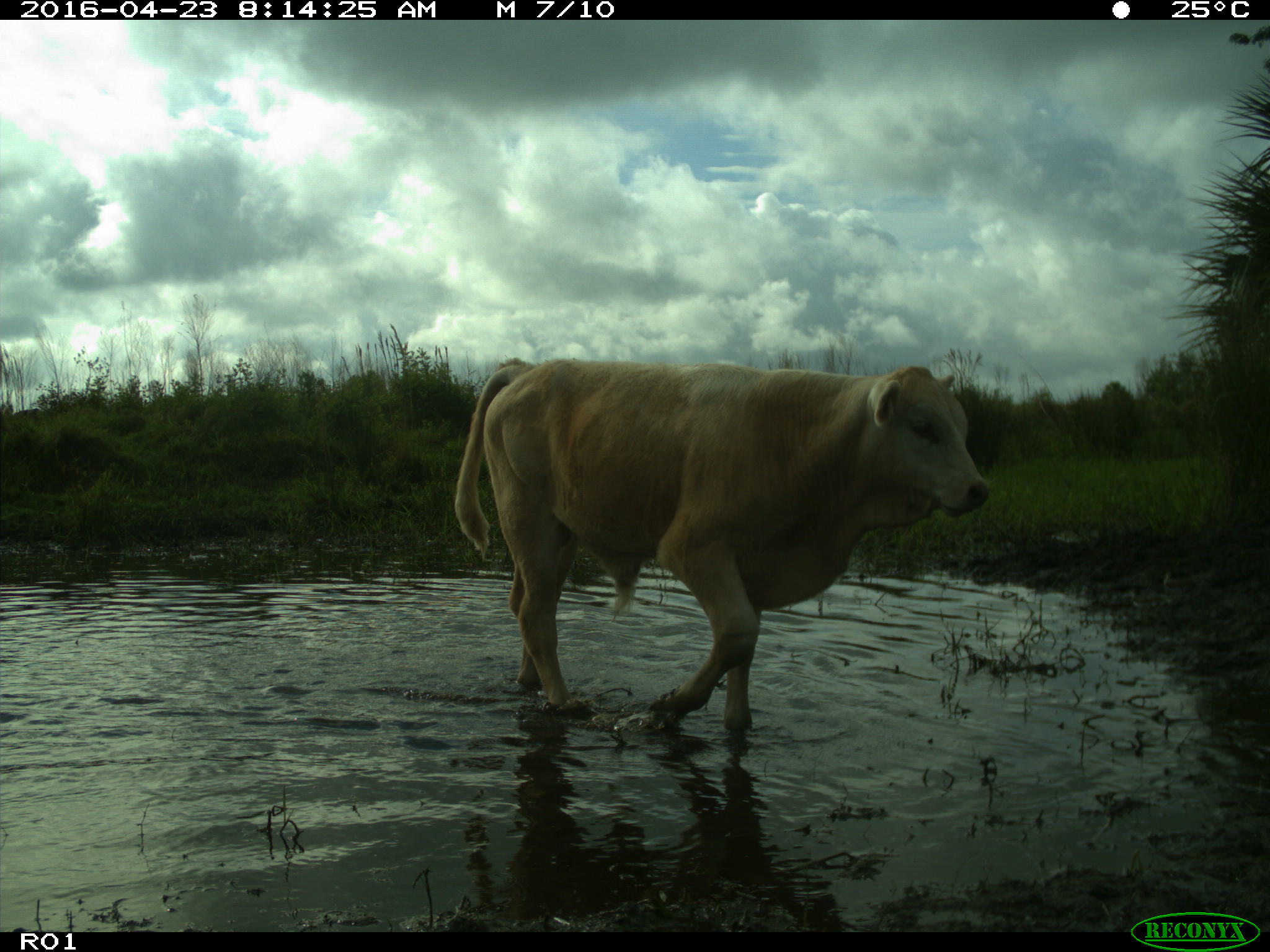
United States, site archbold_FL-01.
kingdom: Animalia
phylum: Chordata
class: Mammalia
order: Artiodactyla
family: Bovidae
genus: Bos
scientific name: Bos taurus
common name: domestic cow